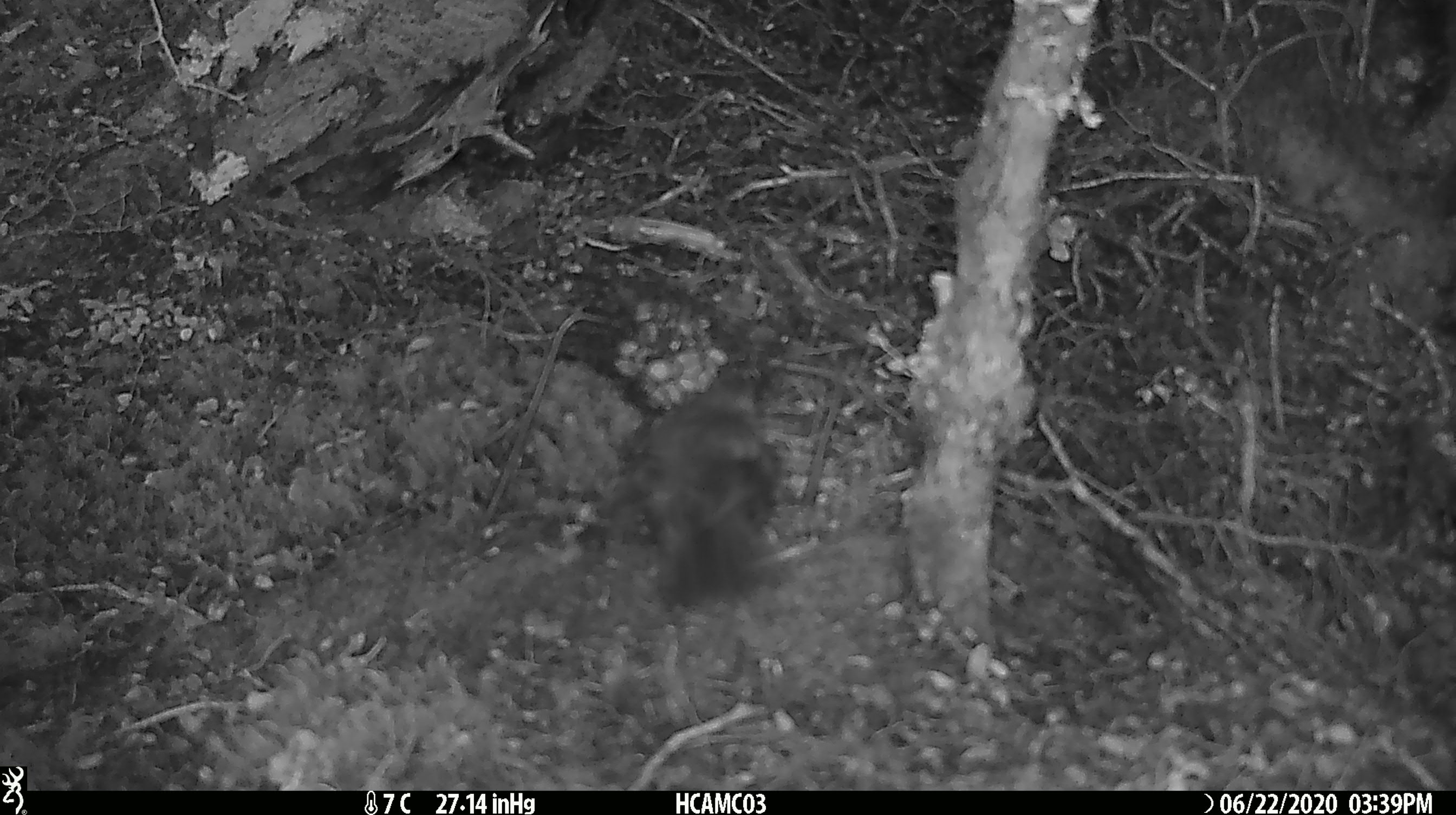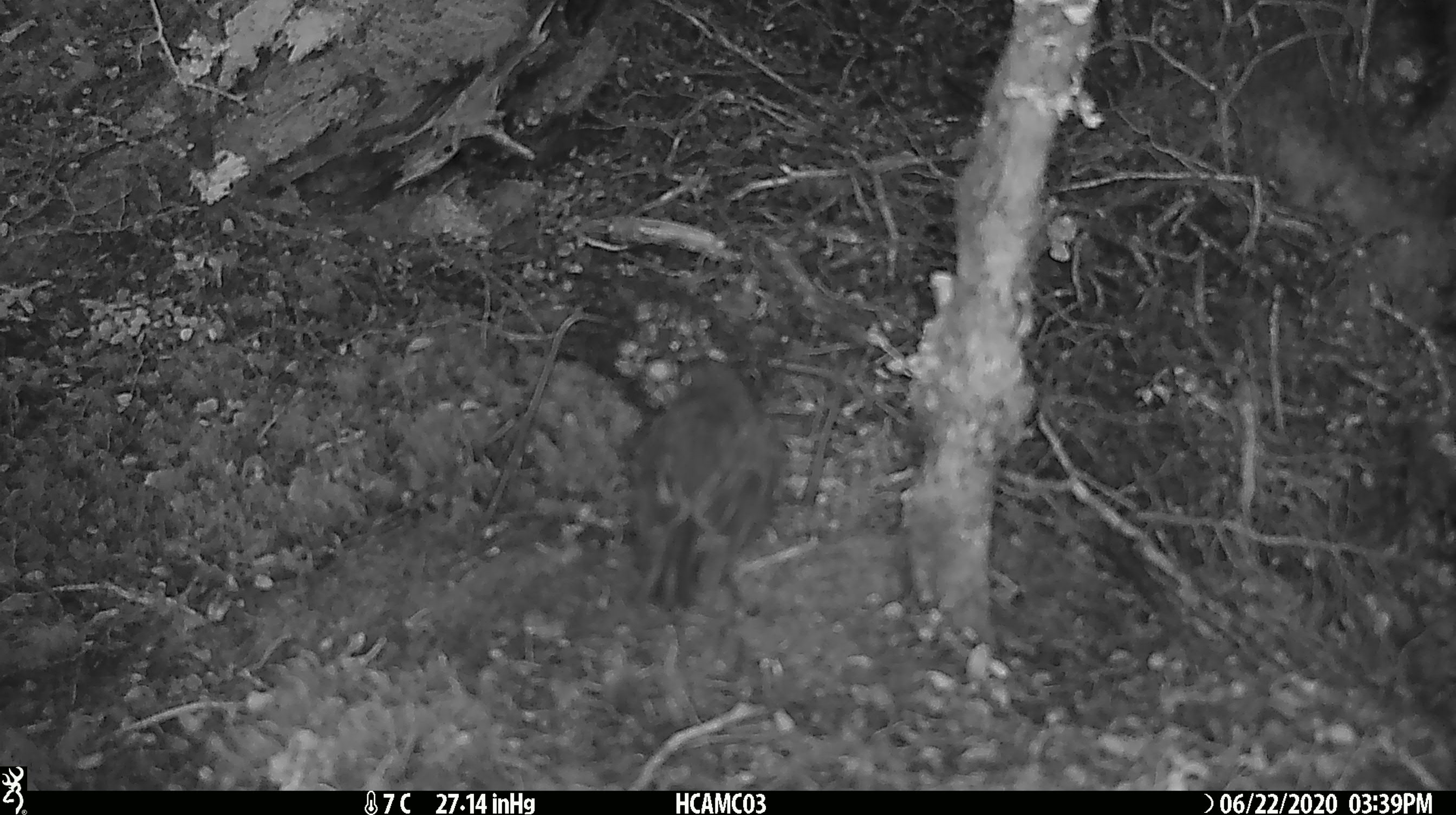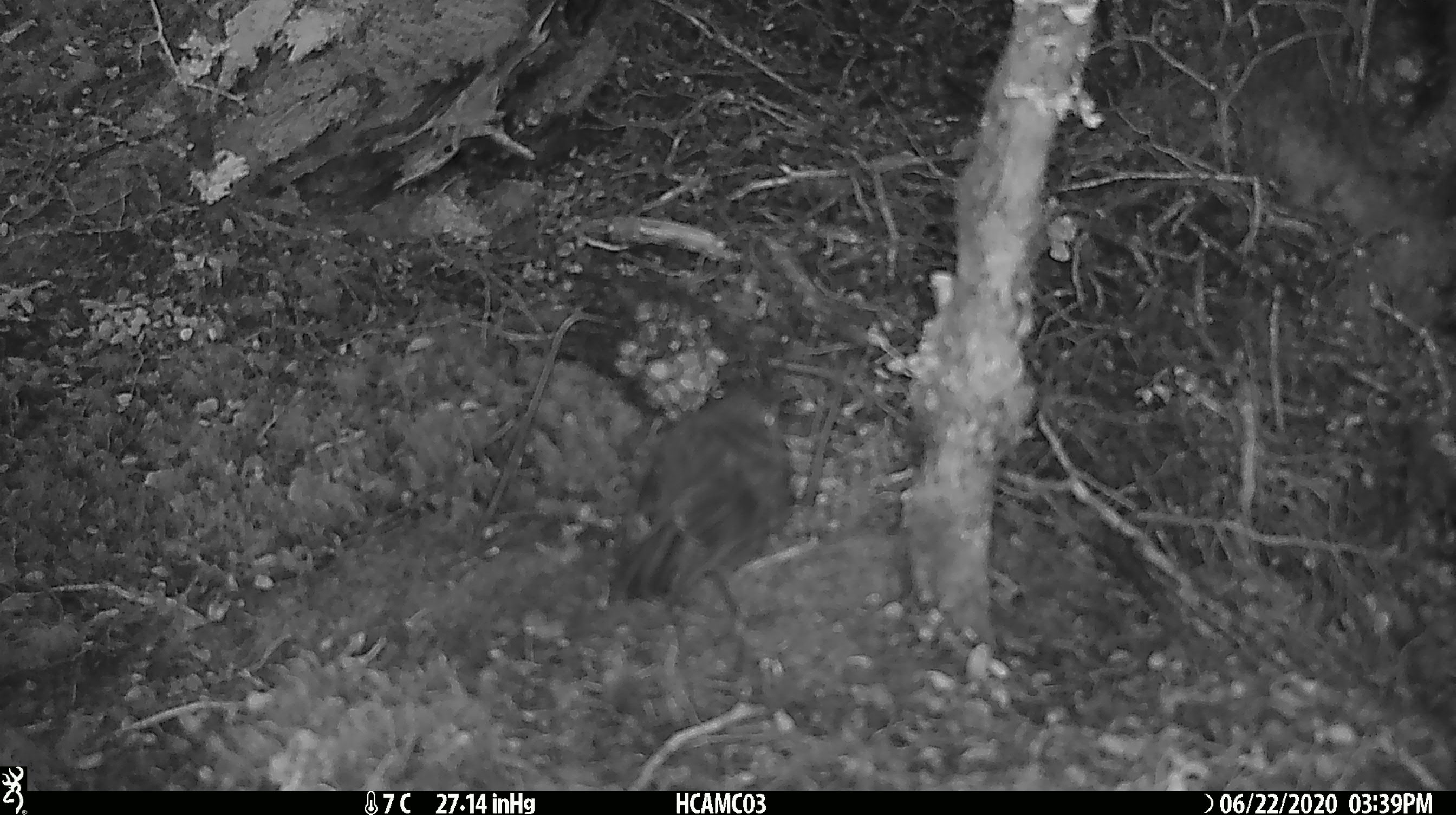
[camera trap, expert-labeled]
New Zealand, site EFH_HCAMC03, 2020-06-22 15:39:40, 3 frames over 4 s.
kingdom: Animalia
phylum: Chordata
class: Aves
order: Passeriformes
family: Petroicidae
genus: Petroica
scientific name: Petroica australis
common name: new zealand robin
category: robin